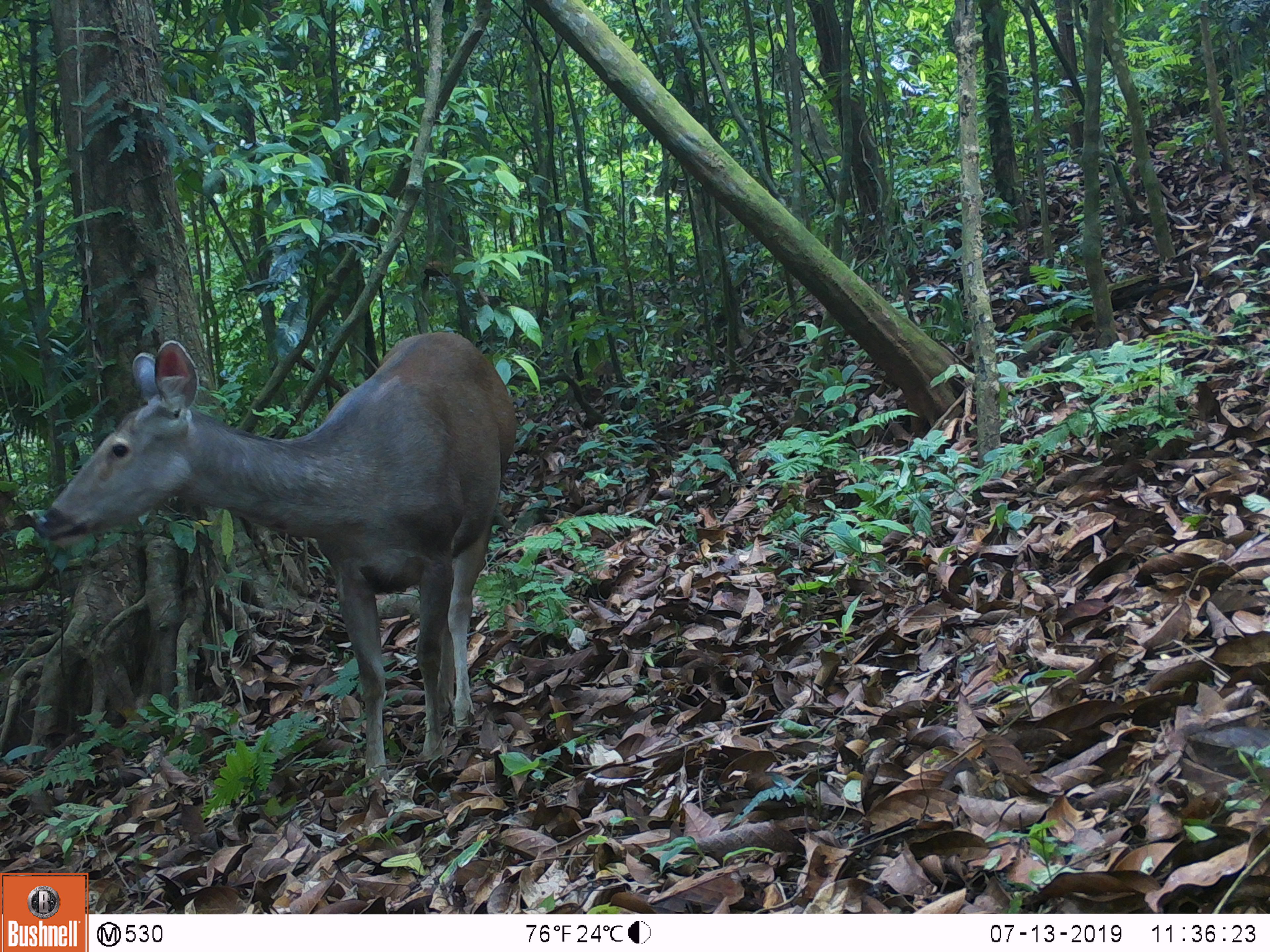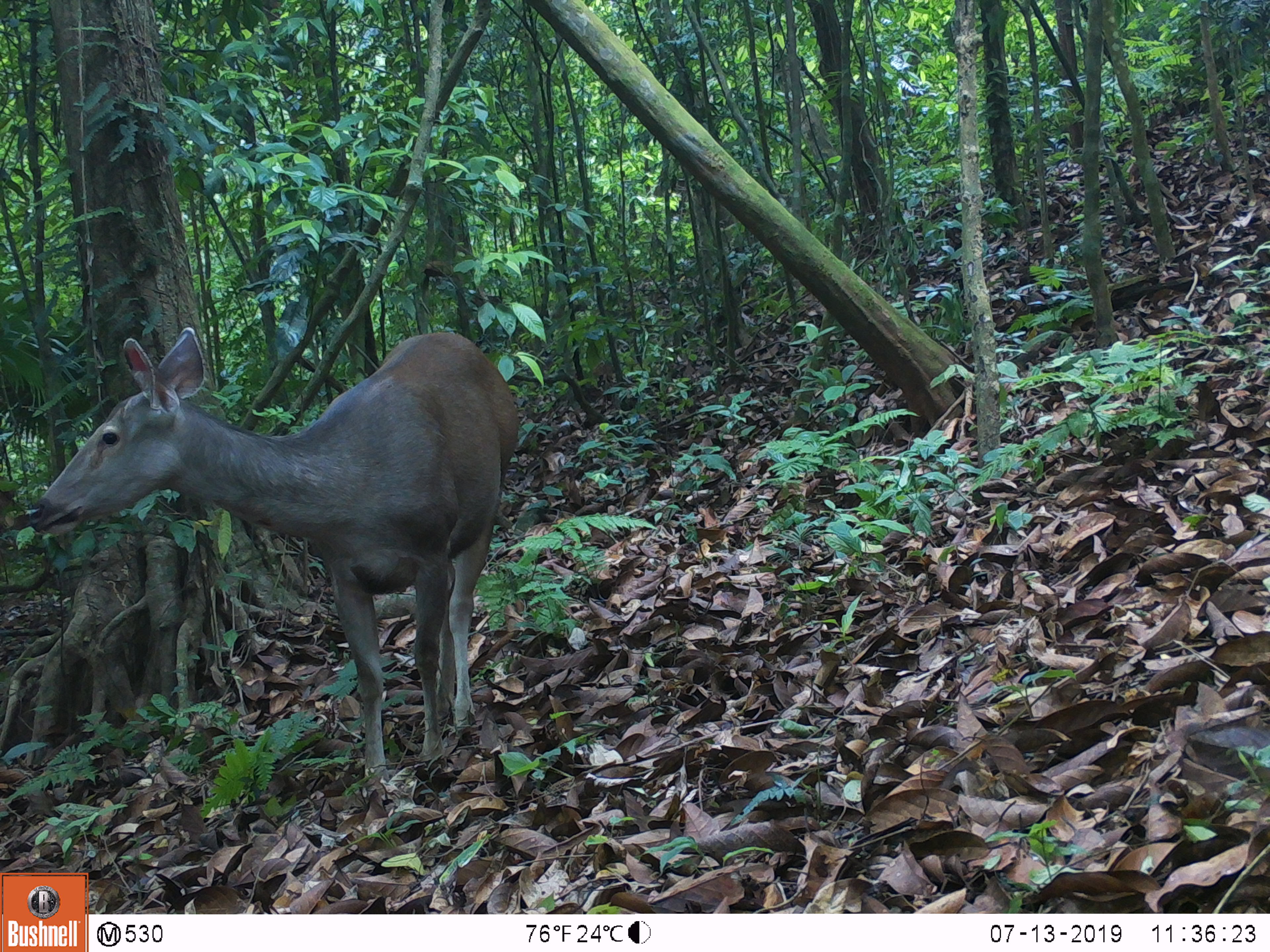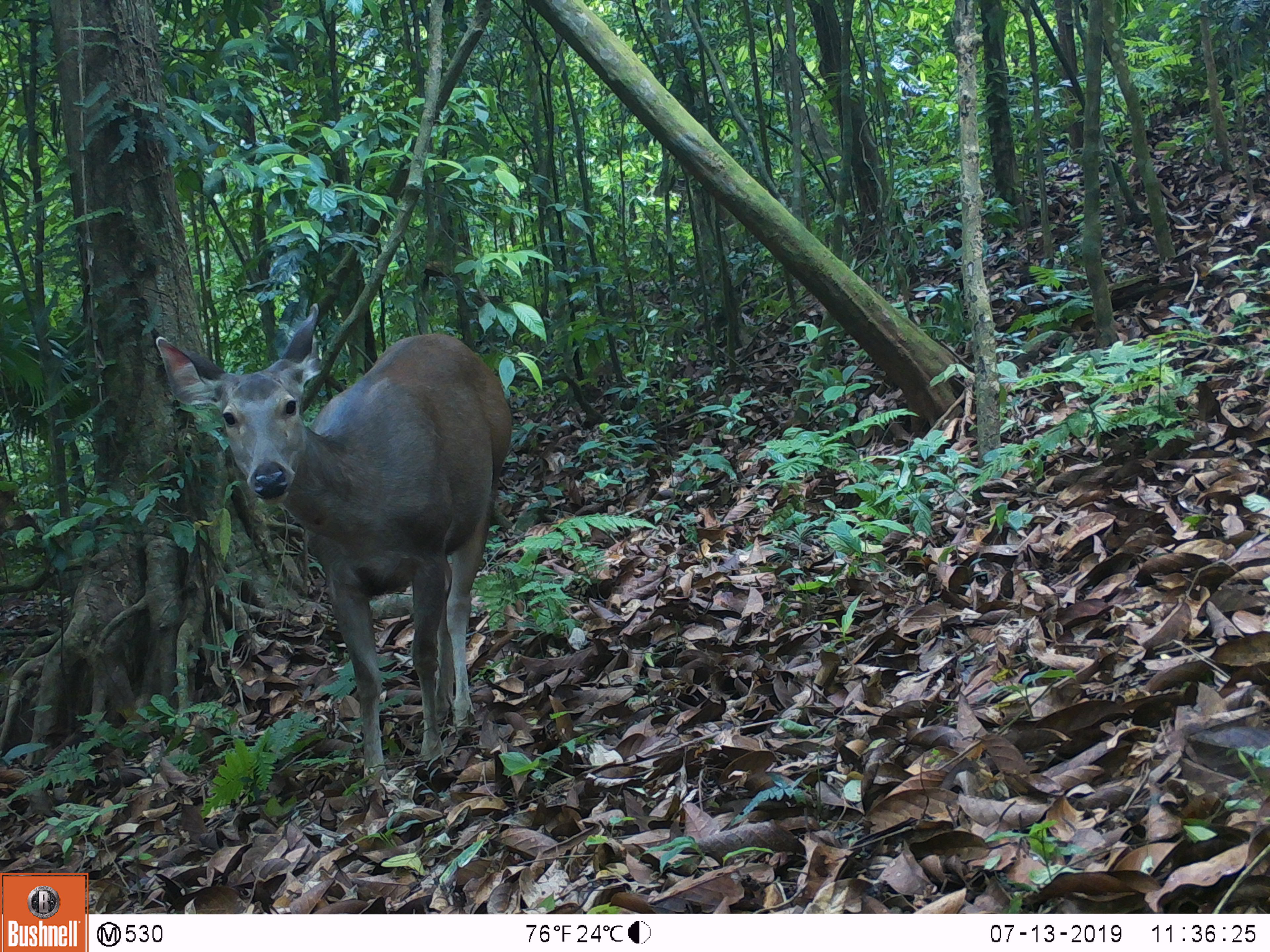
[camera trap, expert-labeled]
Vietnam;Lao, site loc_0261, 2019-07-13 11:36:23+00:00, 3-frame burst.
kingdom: Animalia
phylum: Chordata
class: Mammalia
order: Artiodactyla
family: Cervidae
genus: Rusa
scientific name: Rusa unicolor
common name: sambar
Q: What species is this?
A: Sambar (Rusa unicolor).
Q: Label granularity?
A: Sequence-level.